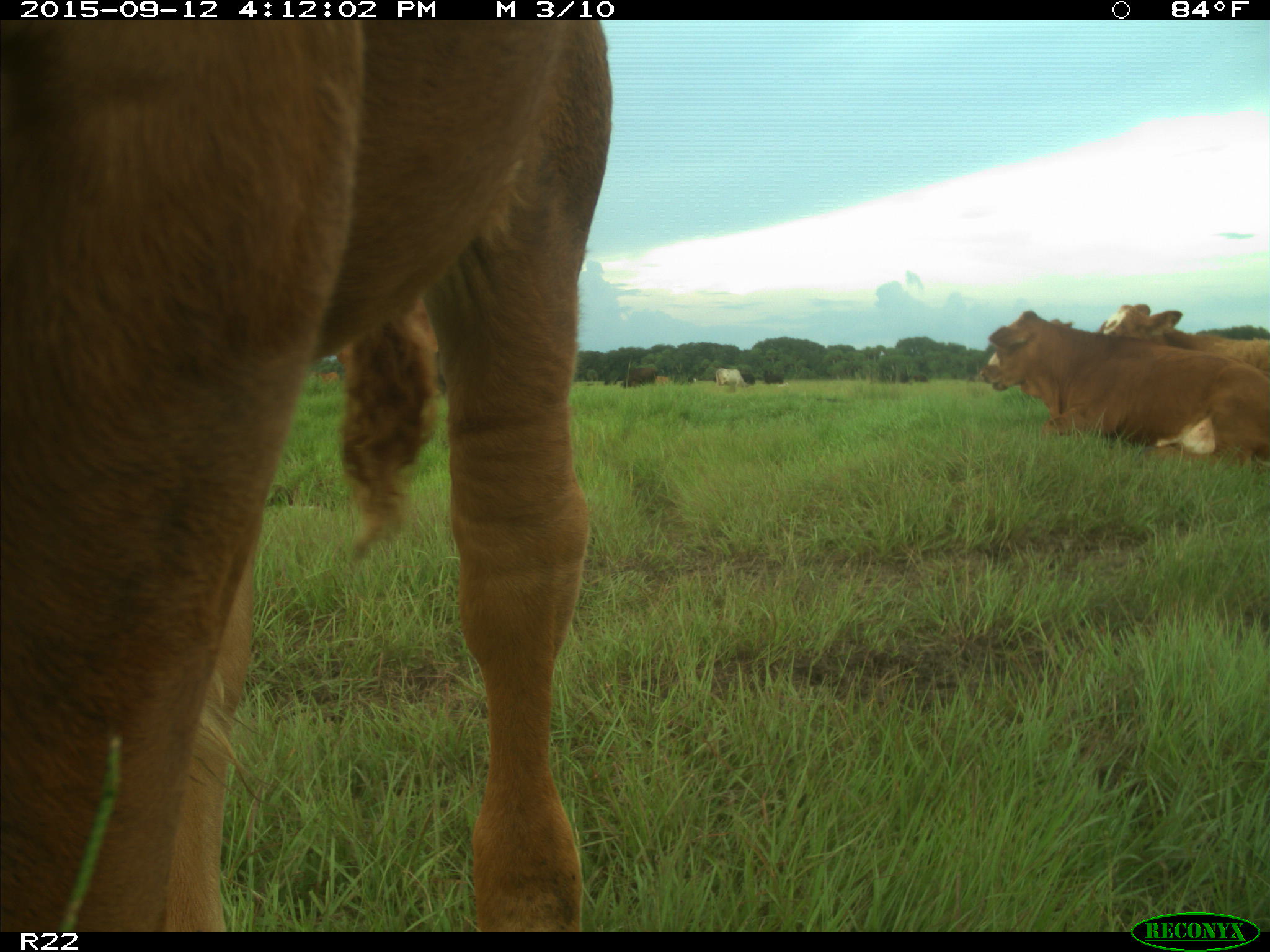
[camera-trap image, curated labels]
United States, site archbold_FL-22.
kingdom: Animalia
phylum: Chordata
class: Mammalia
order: Artiodactyla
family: Bovidae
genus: Bos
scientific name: Bos taurus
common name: domestic cow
Bos taurus (domestic cow).